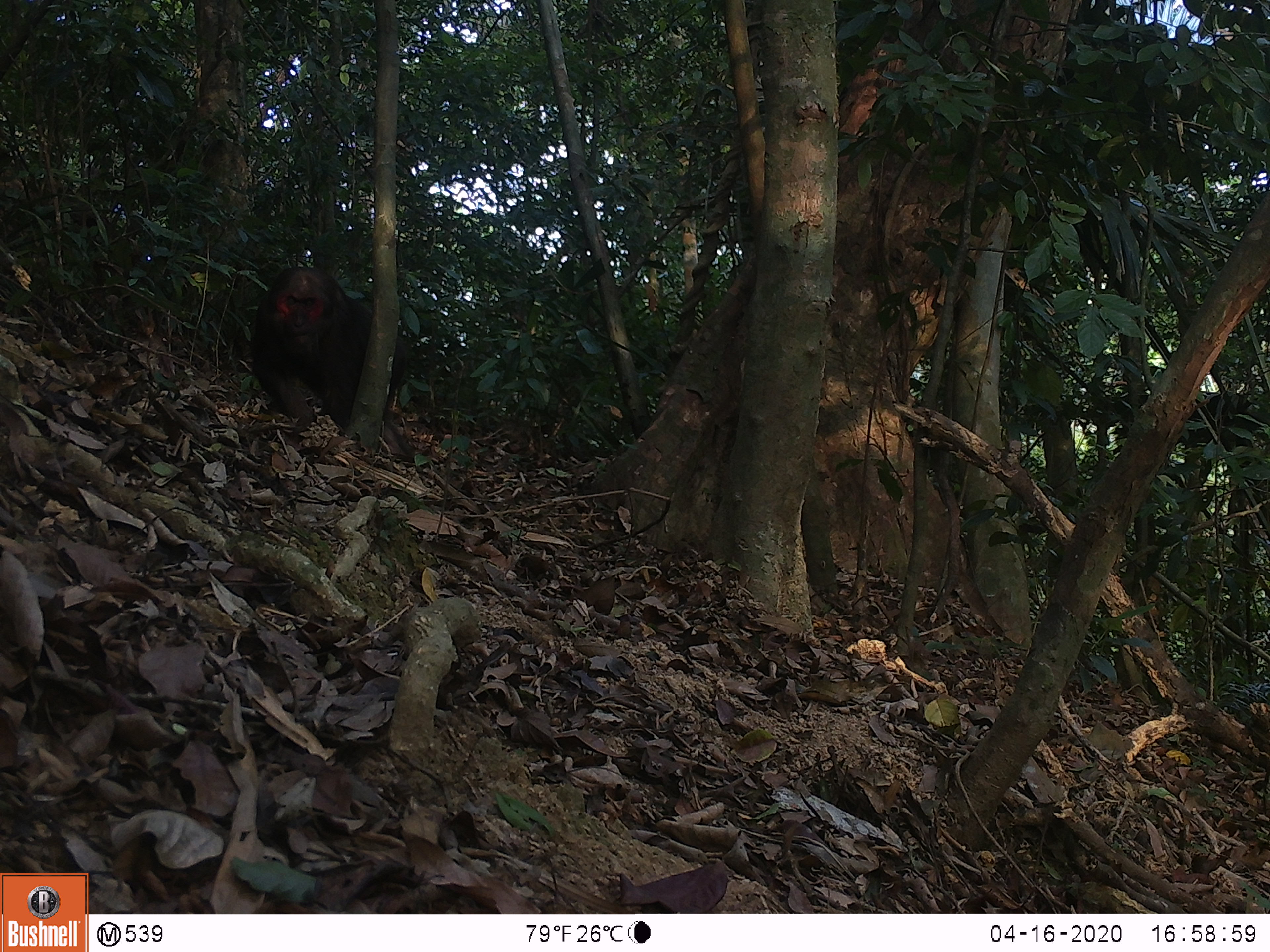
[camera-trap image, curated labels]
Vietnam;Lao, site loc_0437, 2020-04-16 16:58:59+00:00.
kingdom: Animalia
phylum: Chordata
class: Mammalia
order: Primates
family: Cercopithecidae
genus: Macaca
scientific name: Macaca arctoides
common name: stump-tailed macaque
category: stump tailed macaque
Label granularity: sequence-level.